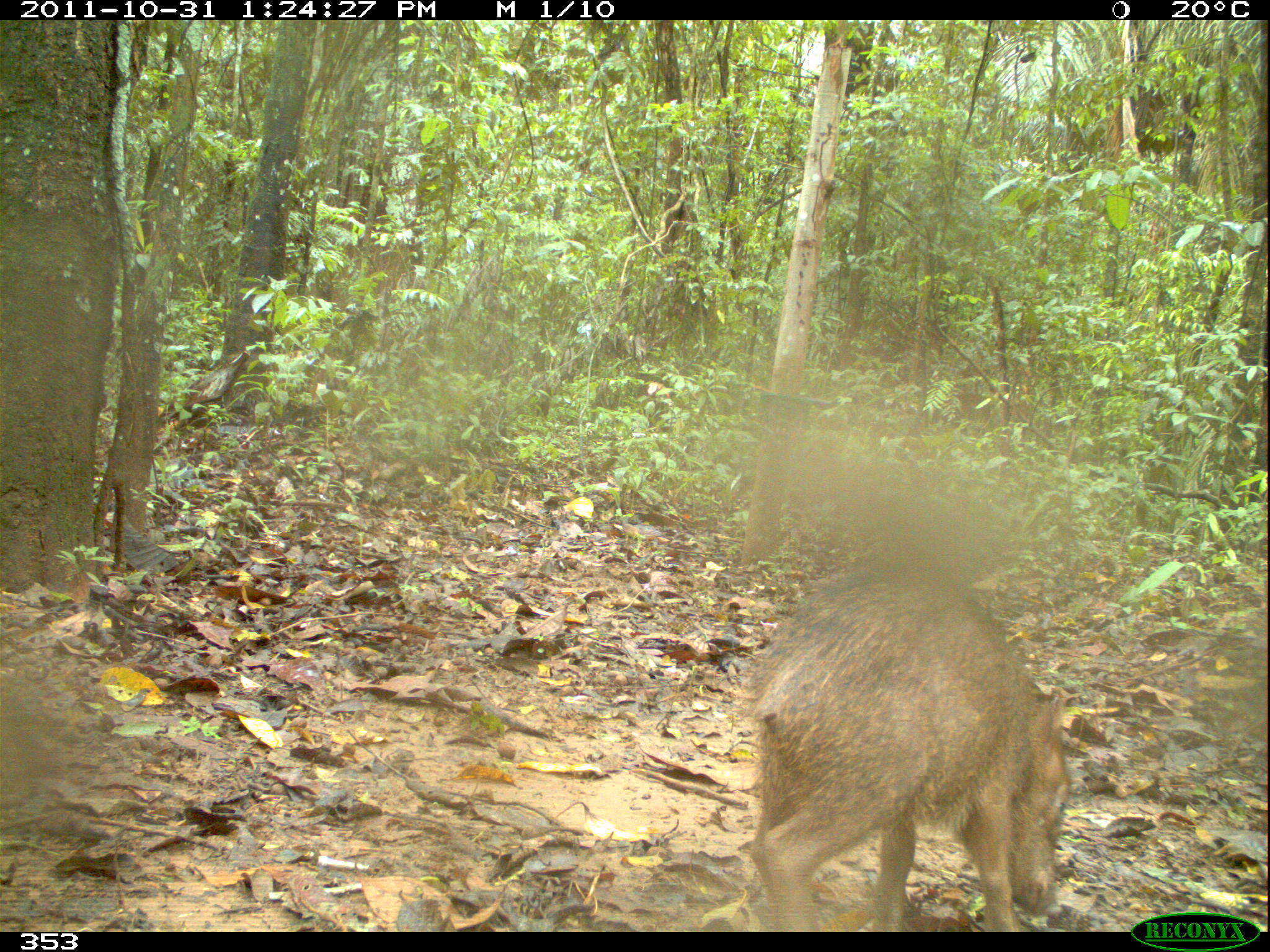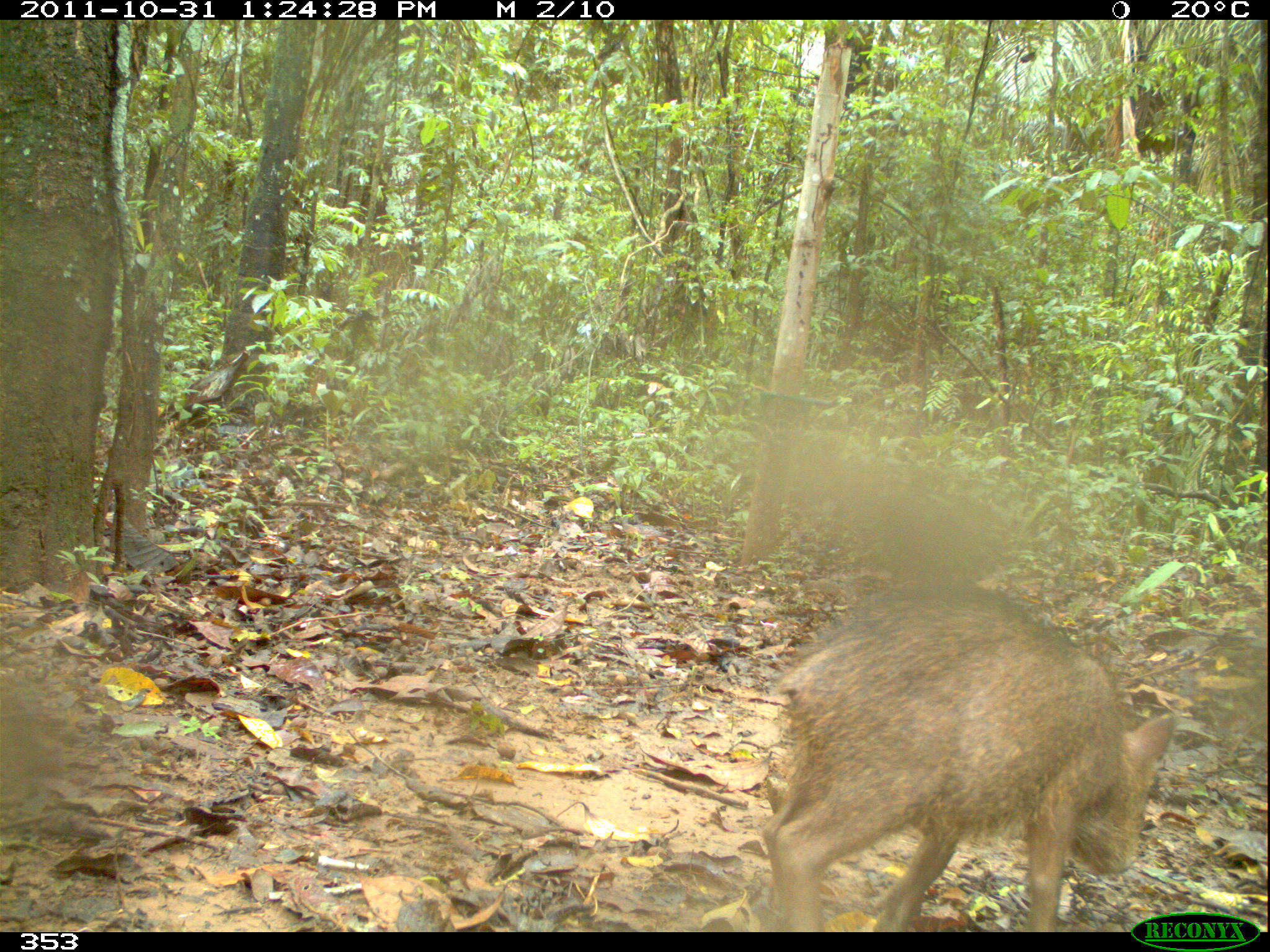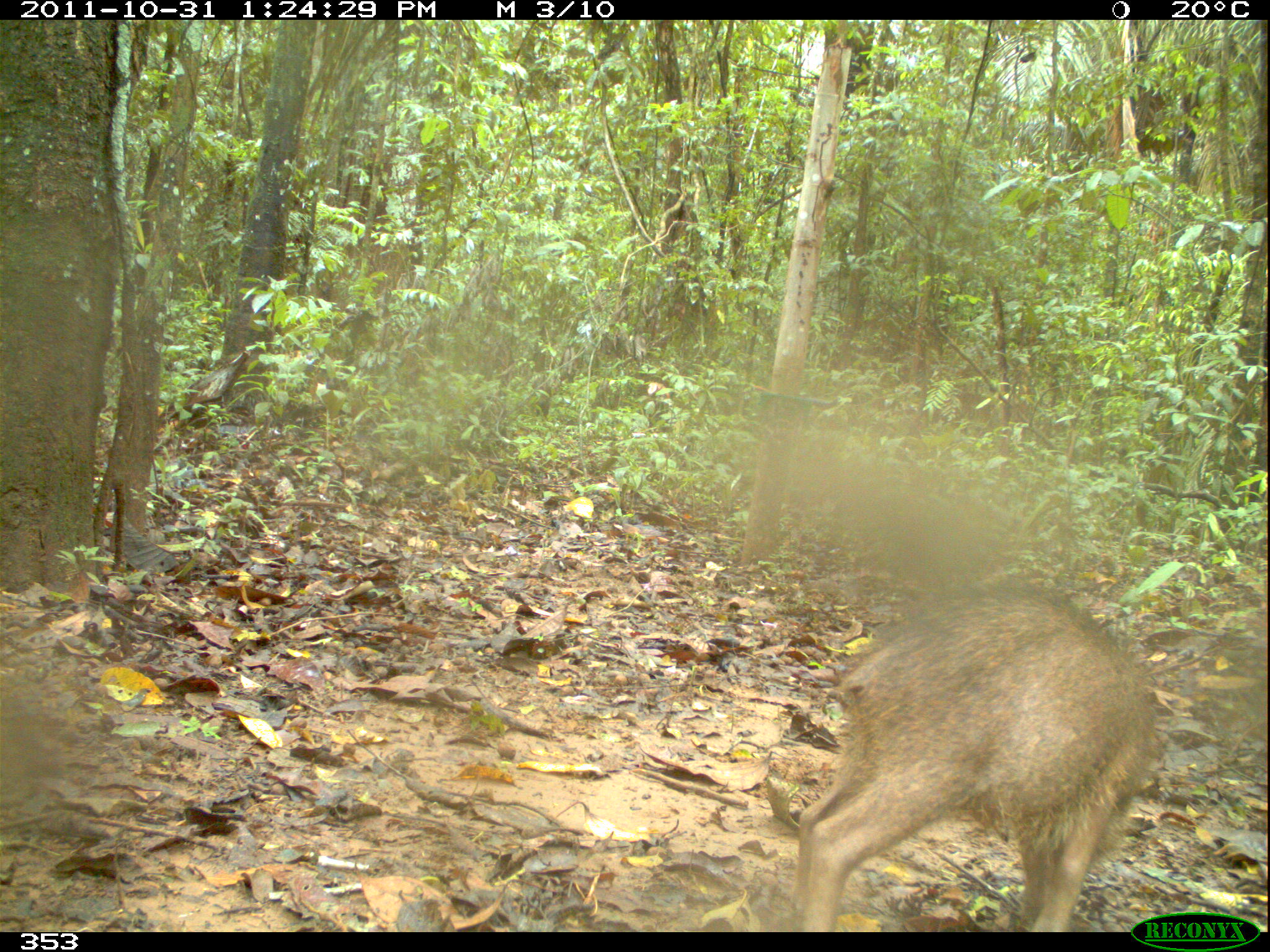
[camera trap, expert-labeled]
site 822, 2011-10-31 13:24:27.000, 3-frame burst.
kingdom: Animalia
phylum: Chordata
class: Mammalia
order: Artiodactyla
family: Tayassuidae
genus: Tayassu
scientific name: Tayassu pecari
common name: white-lipped peccary